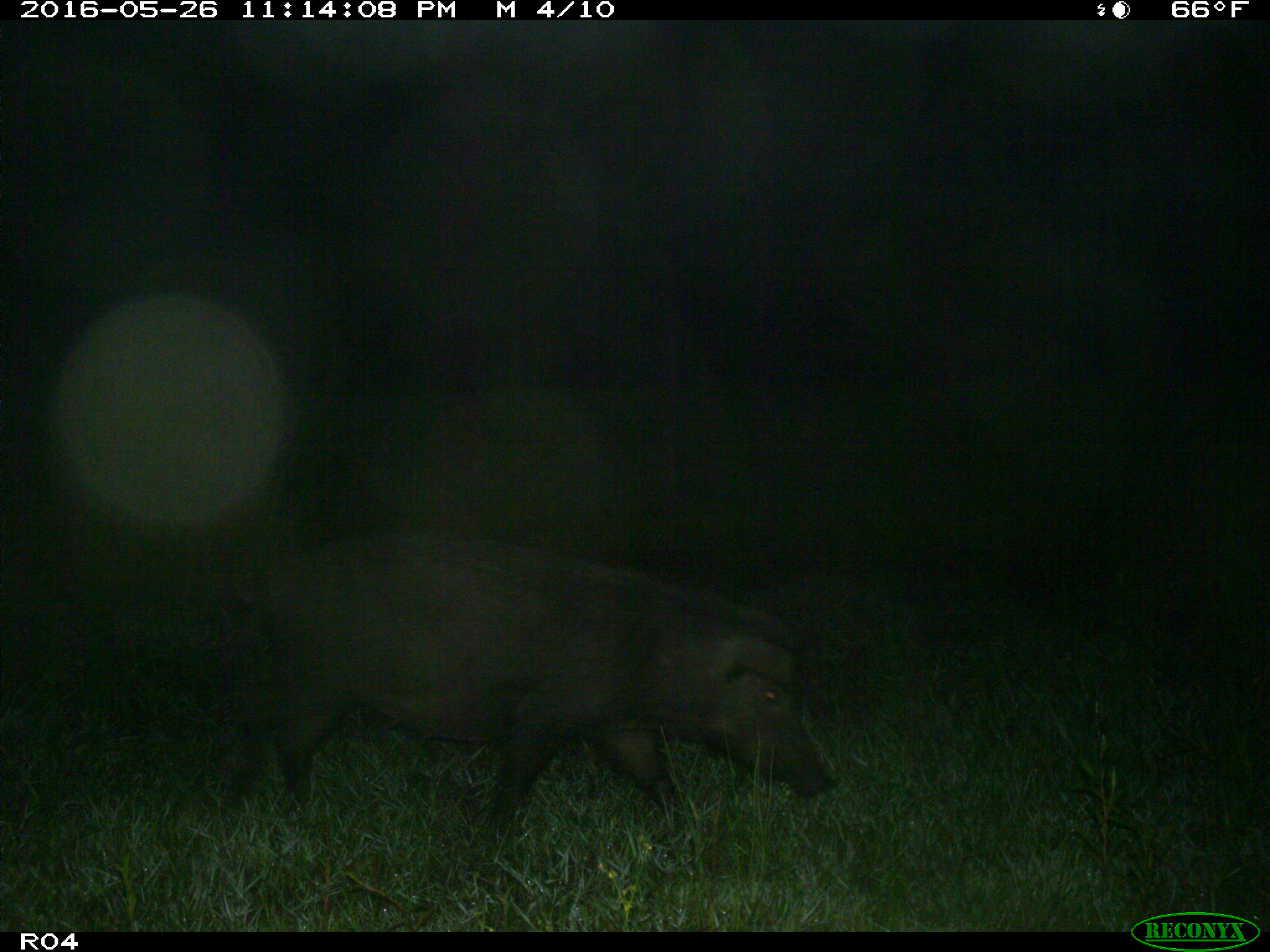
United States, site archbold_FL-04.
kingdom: Animalia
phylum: Chordata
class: Mammalia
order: Artiodactyla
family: Suidae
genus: Sus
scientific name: Sus scrofa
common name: wild boar